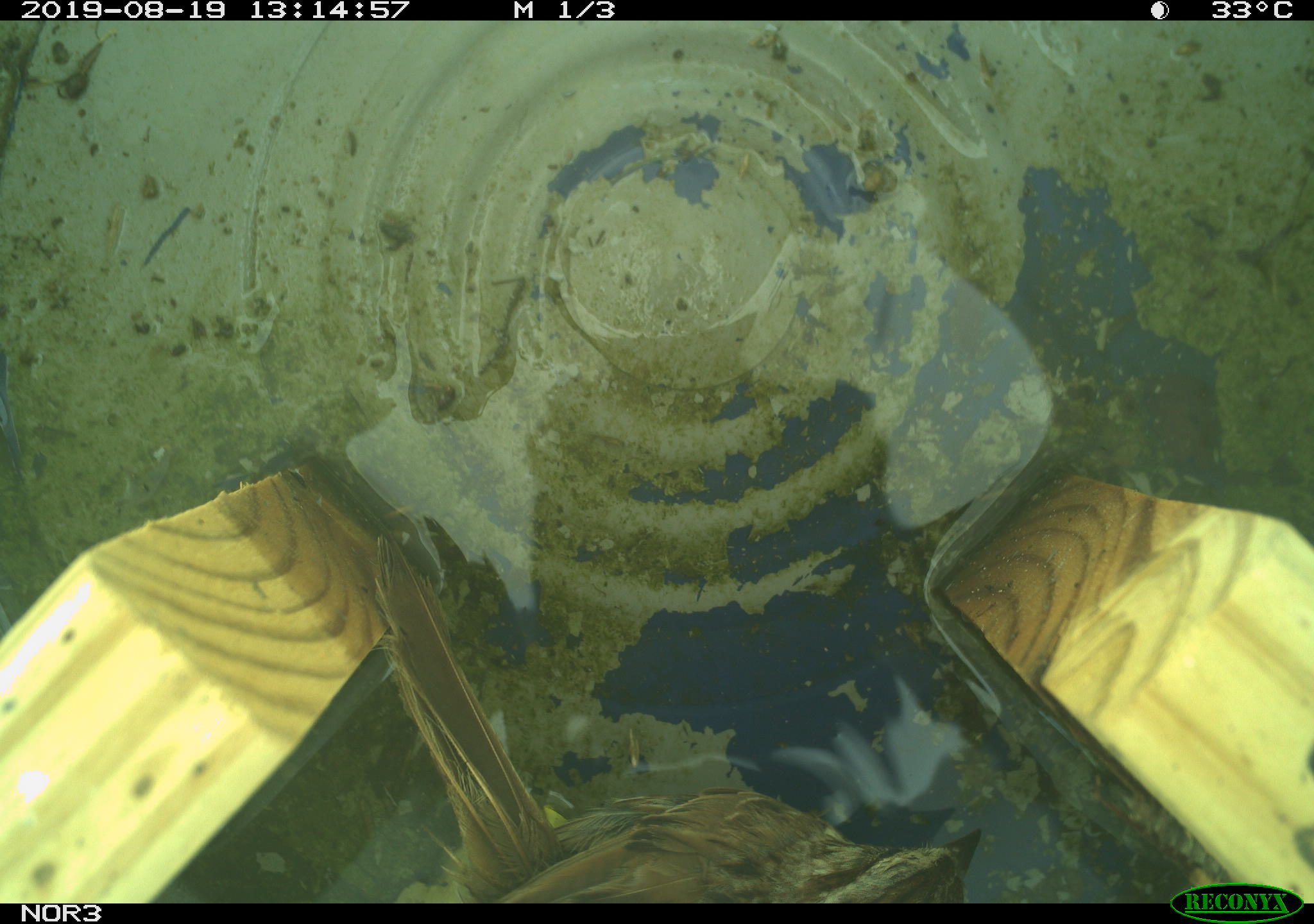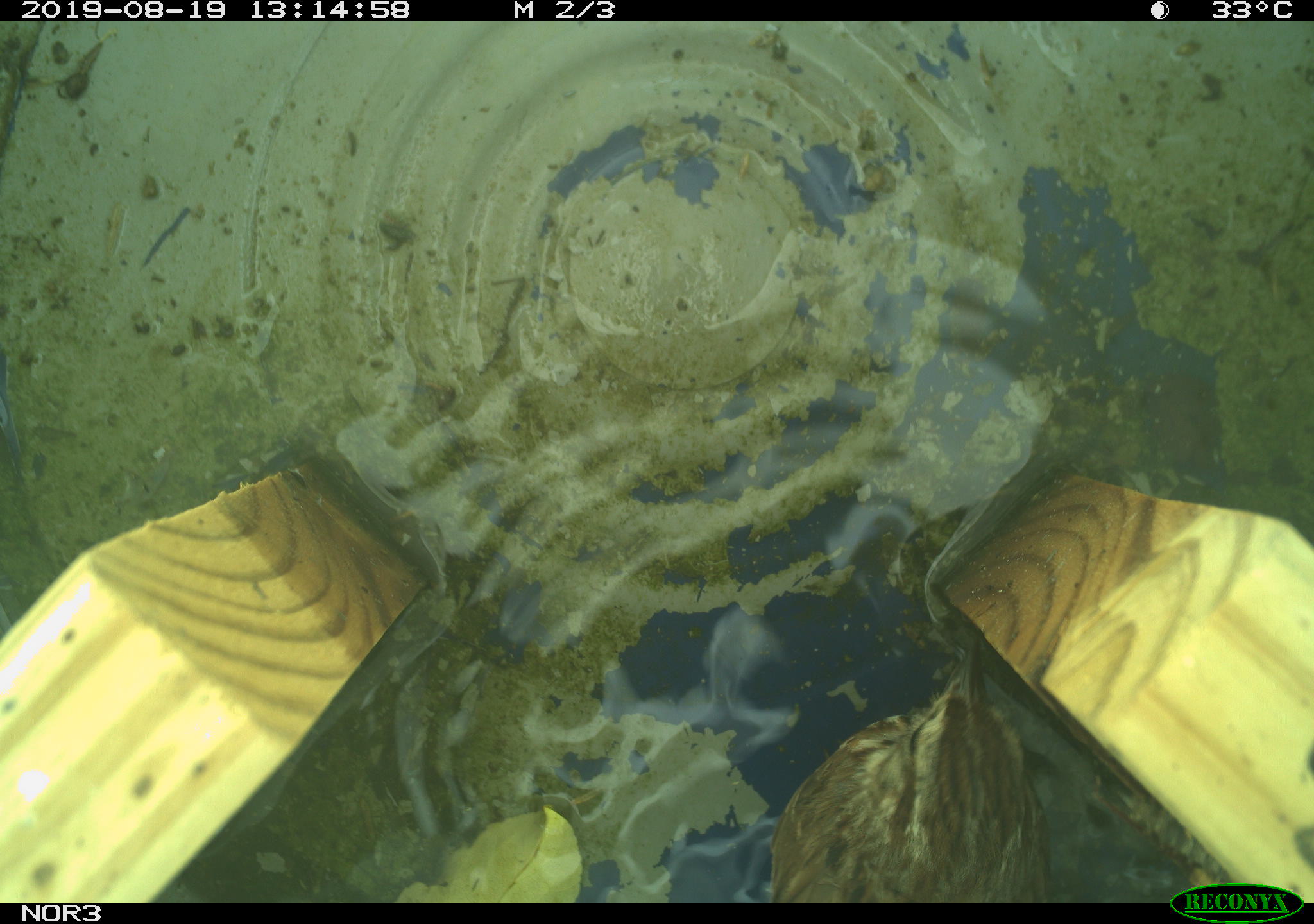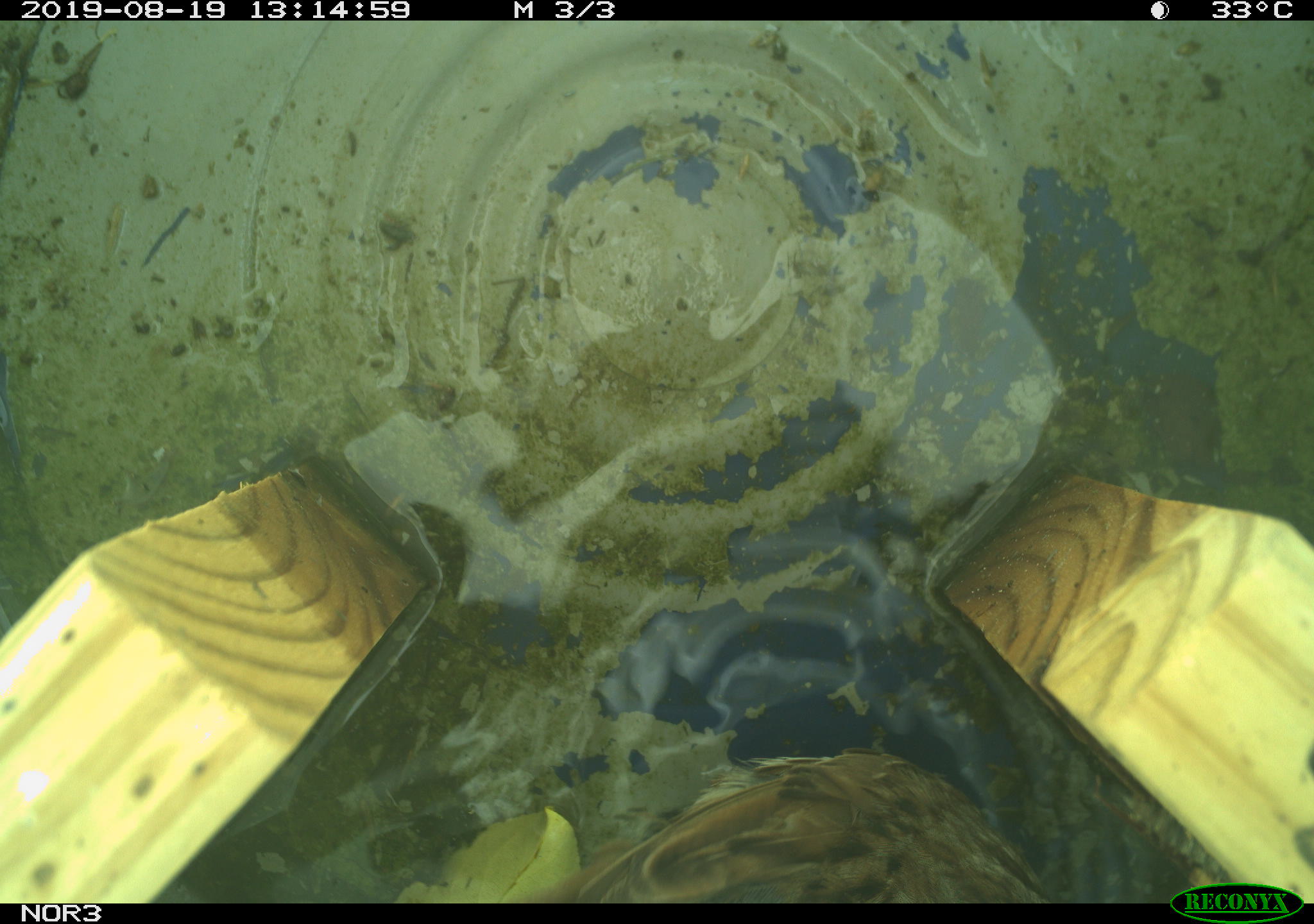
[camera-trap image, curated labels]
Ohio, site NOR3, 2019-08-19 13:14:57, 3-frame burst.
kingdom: Animalia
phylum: Chordata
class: Aves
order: Passeriformes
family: Passerellidae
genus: Melospiza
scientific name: Melospiza melodia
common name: song sparrow